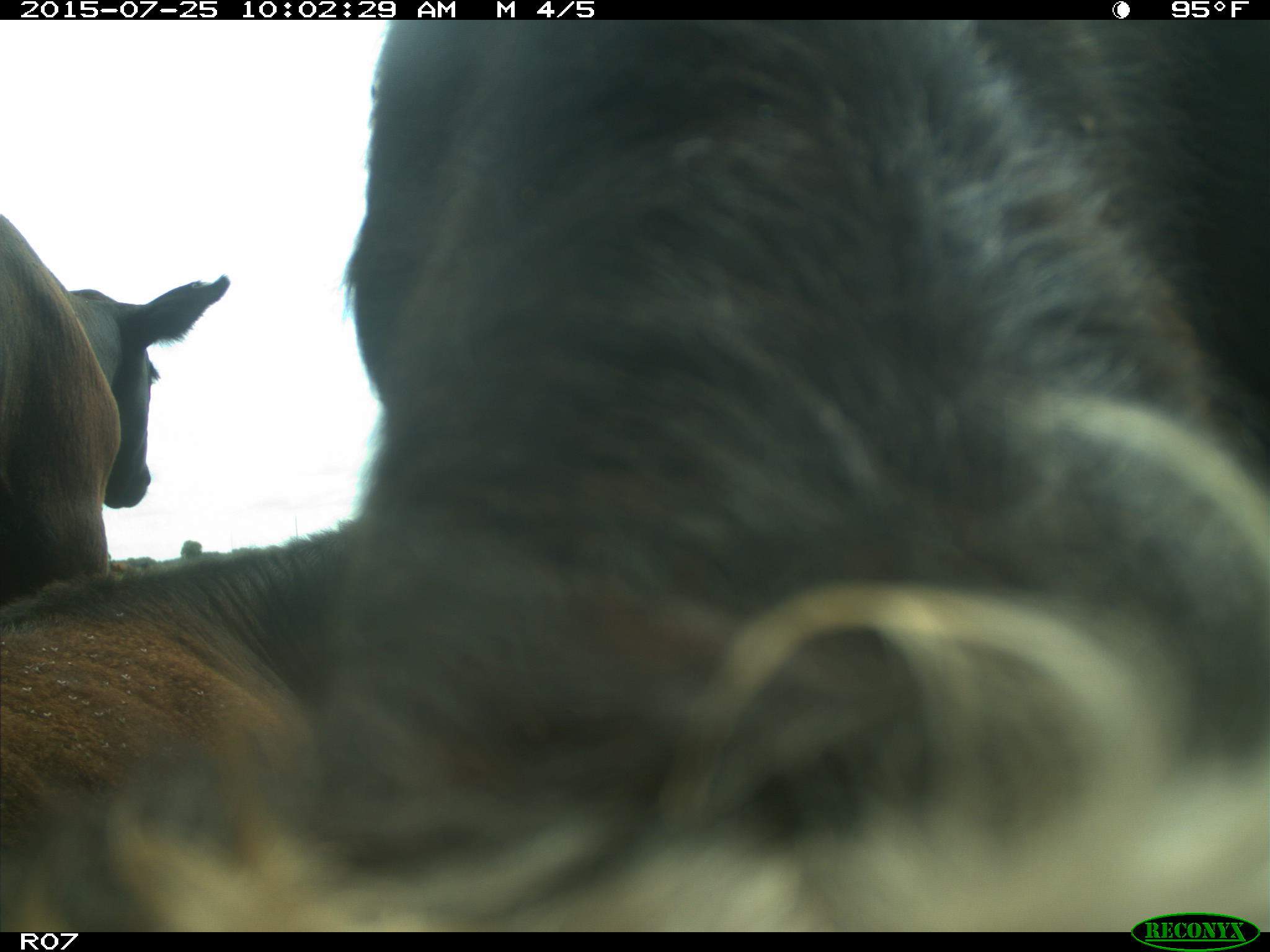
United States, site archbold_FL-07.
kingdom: Animalia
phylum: Chordata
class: Mammalia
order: Artiodactyla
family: Bovidae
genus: Bos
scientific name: Bos taurus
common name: domestic cow